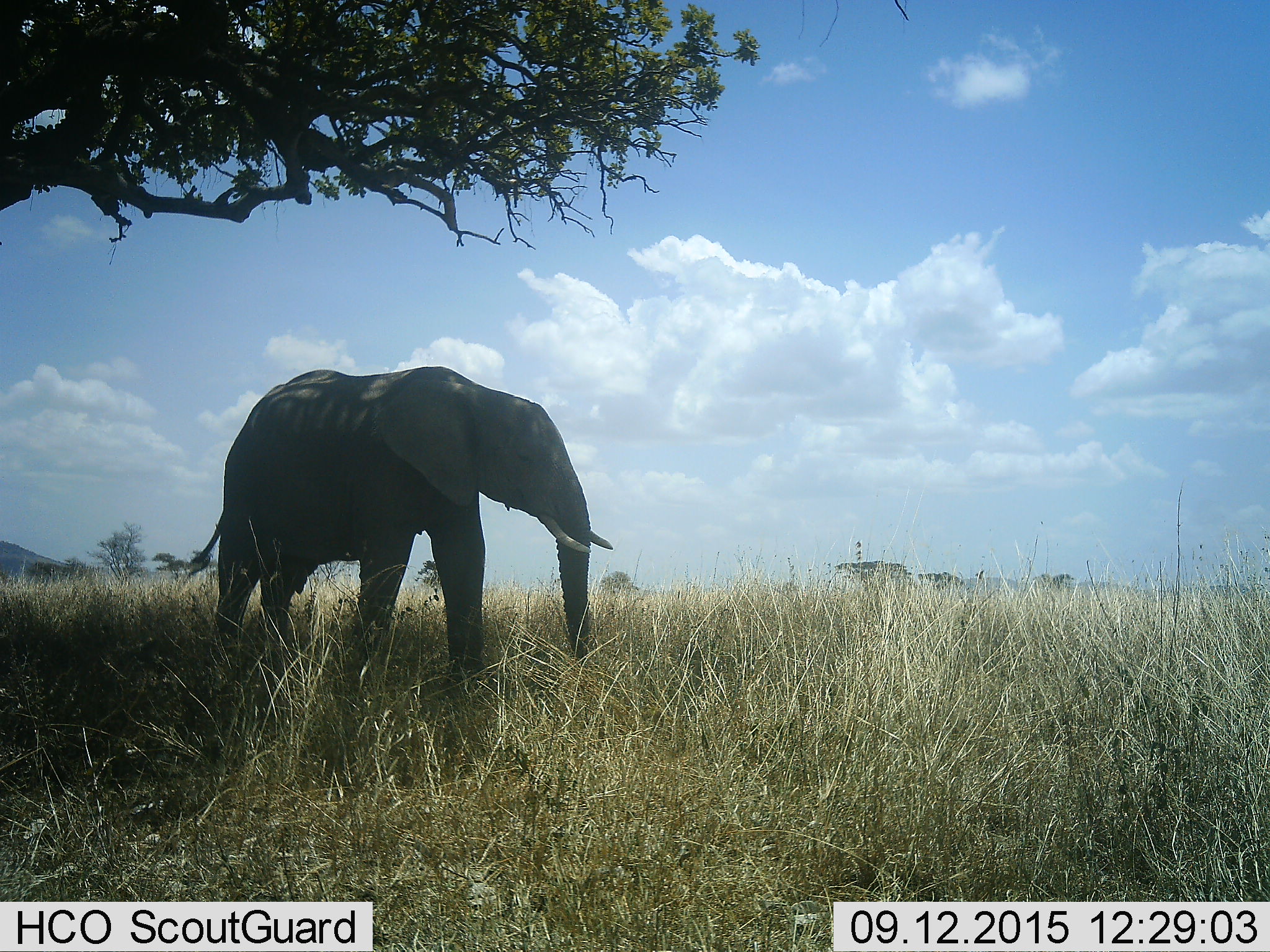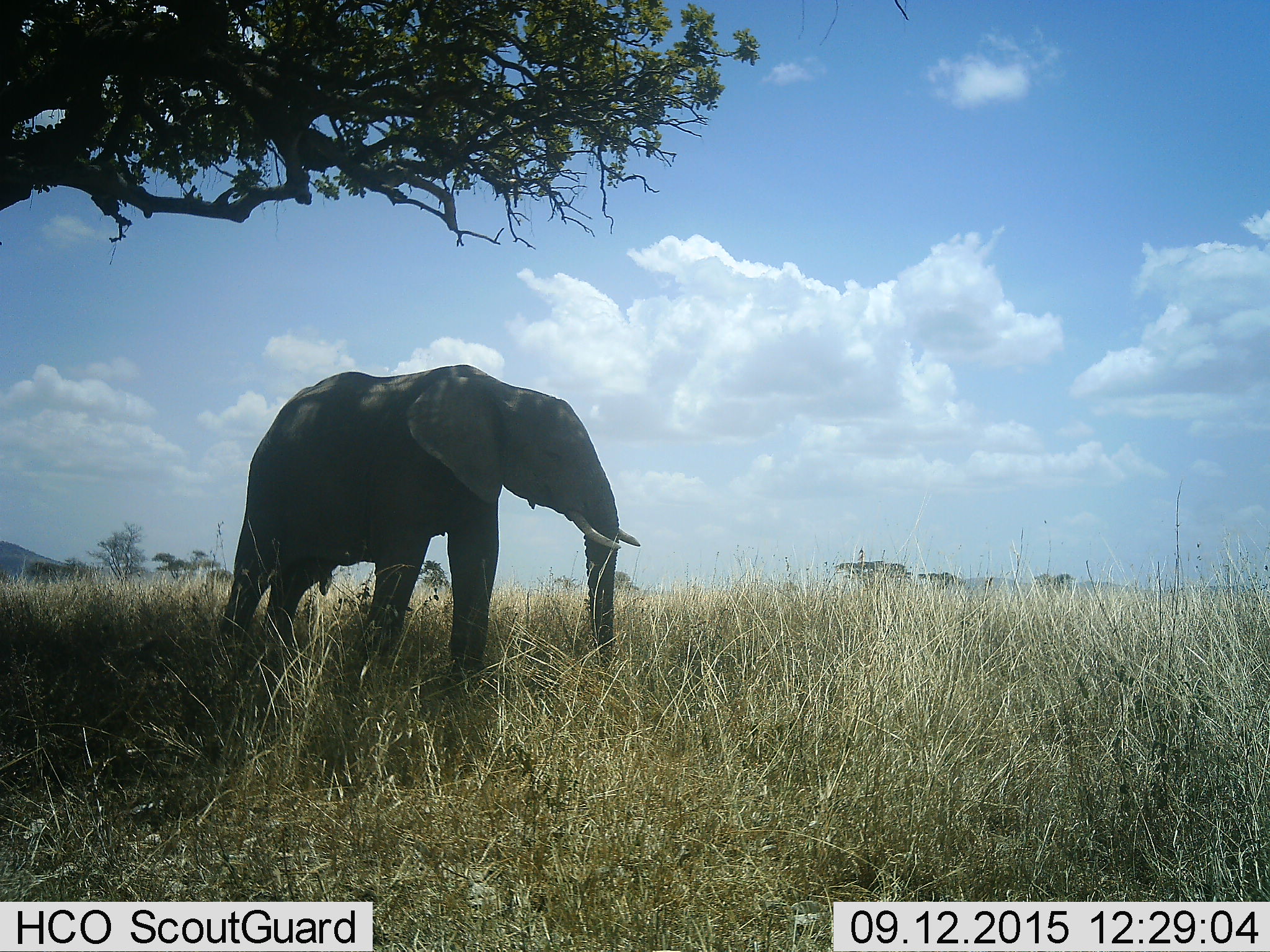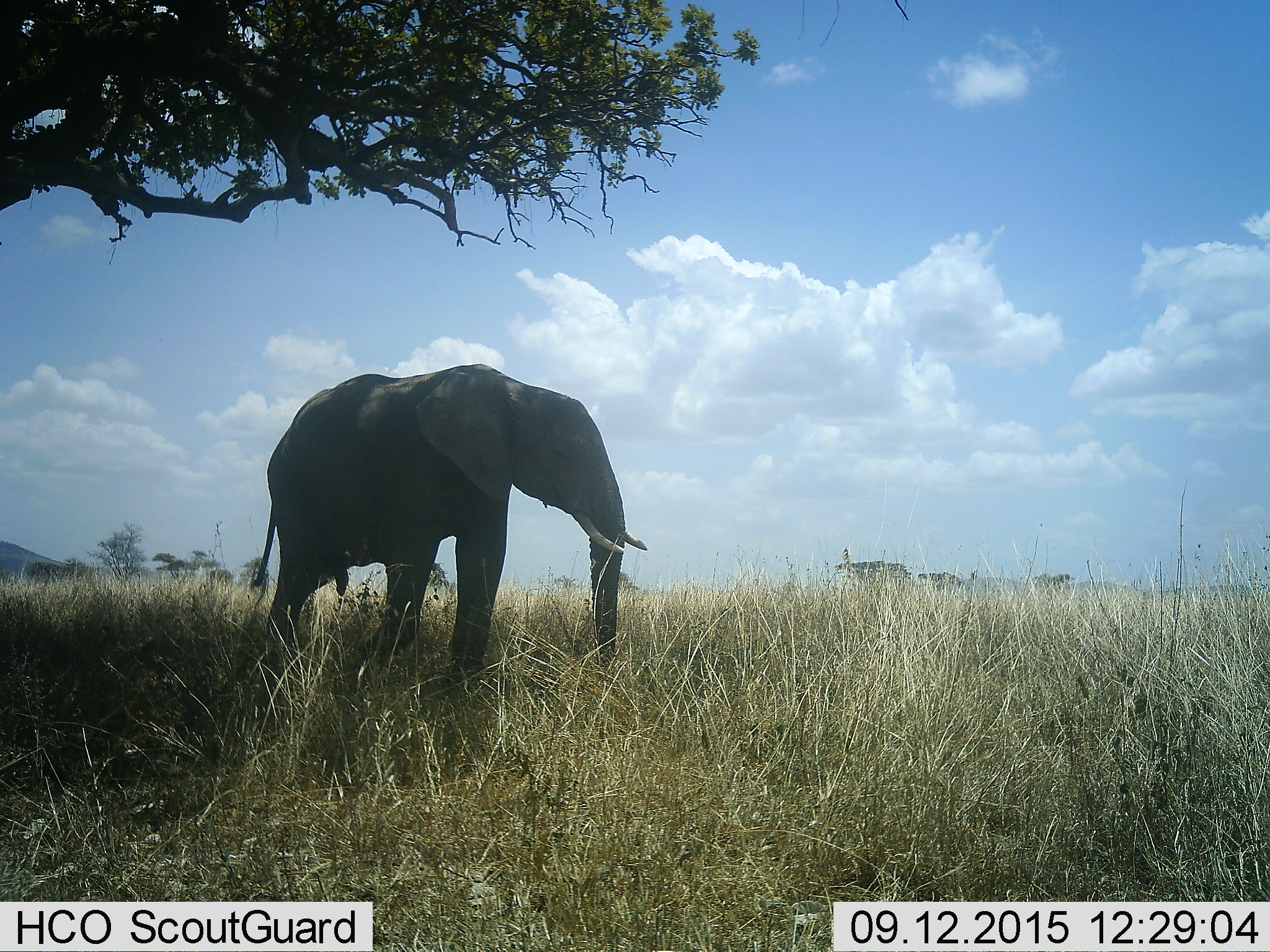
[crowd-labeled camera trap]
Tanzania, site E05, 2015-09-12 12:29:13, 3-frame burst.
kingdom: Animalia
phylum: Chordata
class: Mammalia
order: Proboscidea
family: Elephantidae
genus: Loxodonta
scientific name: Loxodonta africana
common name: african bush elephant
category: elephant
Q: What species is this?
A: Elephant (african bush elephant) (Loxodonta africana).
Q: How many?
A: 1.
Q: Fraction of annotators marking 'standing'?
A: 44%.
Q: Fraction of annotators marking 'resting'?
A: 0%.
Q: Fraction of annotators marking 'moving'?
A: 62%.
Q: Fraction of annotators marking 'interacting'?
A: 0%.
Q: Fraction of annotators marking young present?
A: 0%.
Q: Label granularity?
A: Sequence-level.